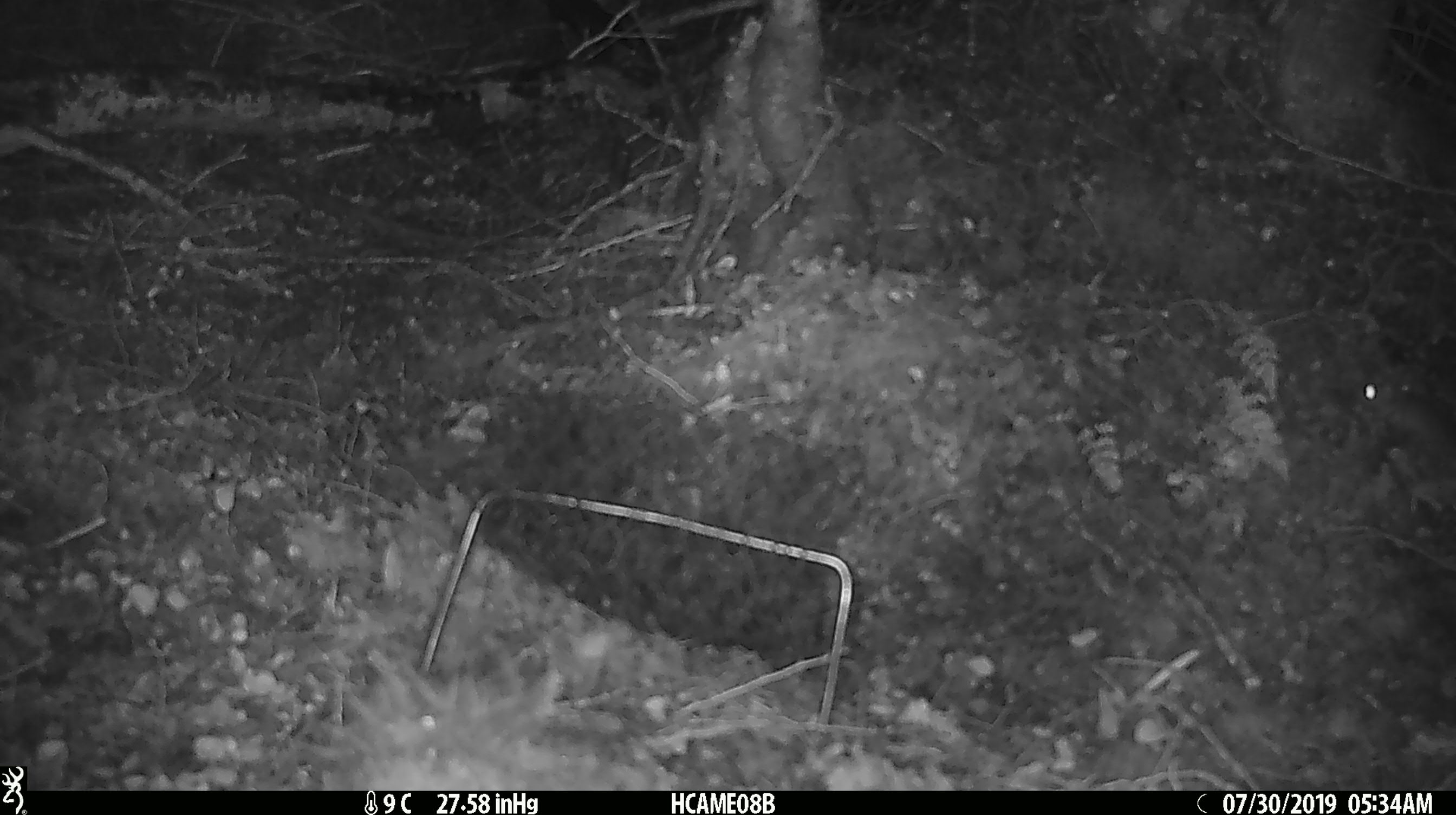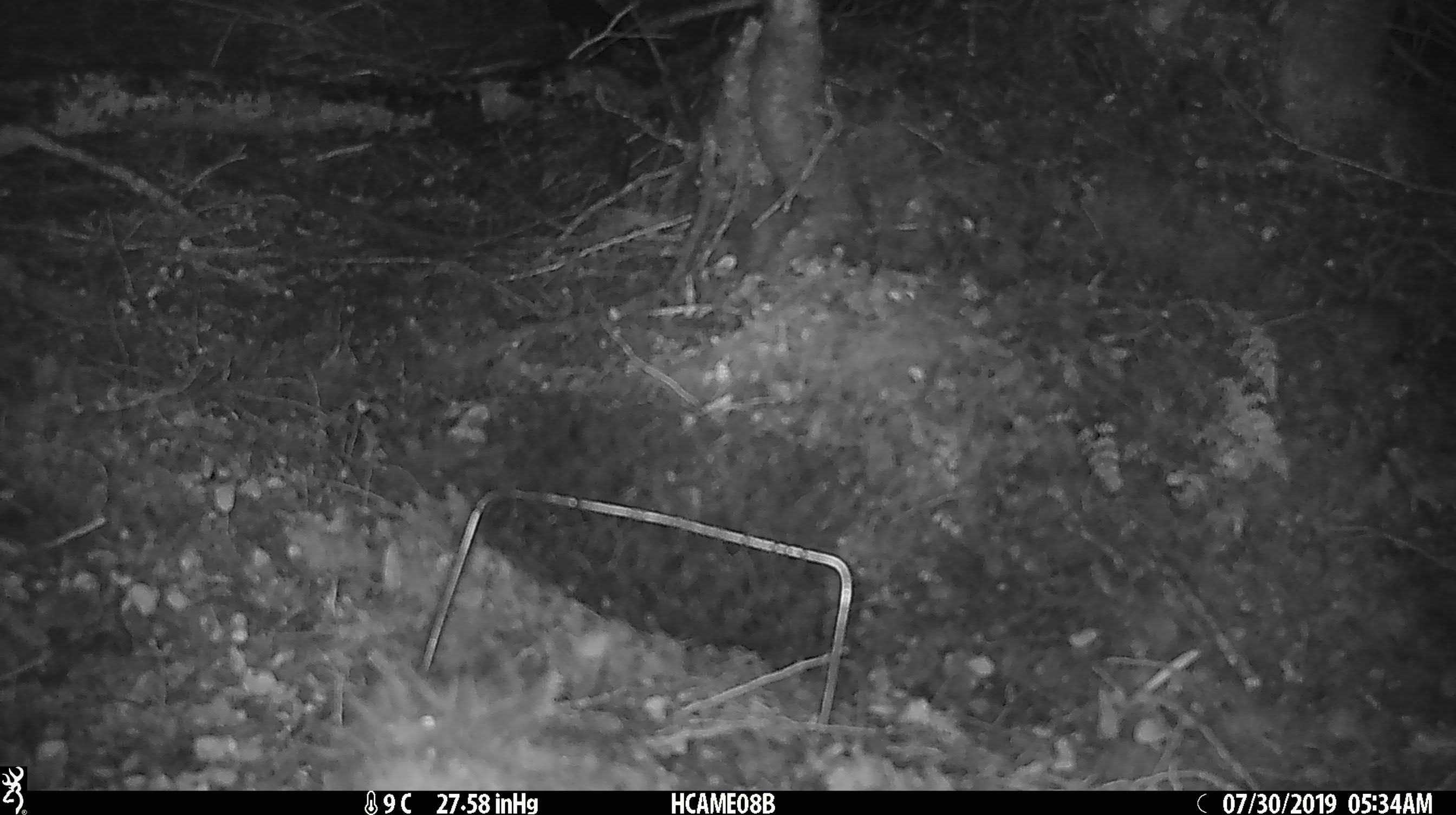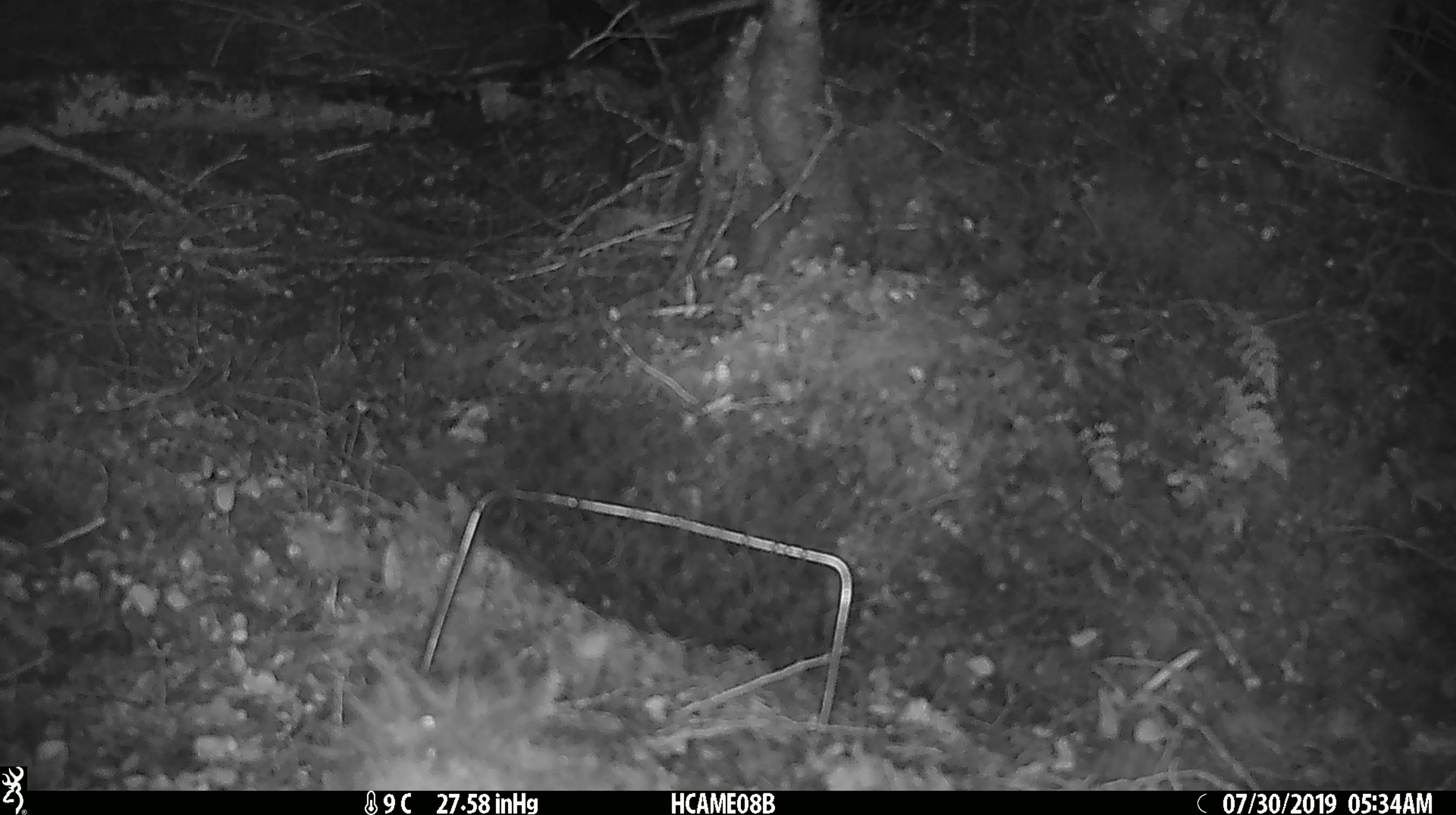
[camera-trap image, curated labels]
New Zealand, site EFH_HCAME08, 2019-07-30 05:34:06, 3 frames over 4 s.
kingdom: Animalia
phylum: Chordata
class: Mammalia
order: Rodentia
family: Muridae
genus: Mus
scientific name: Mus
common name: mouse